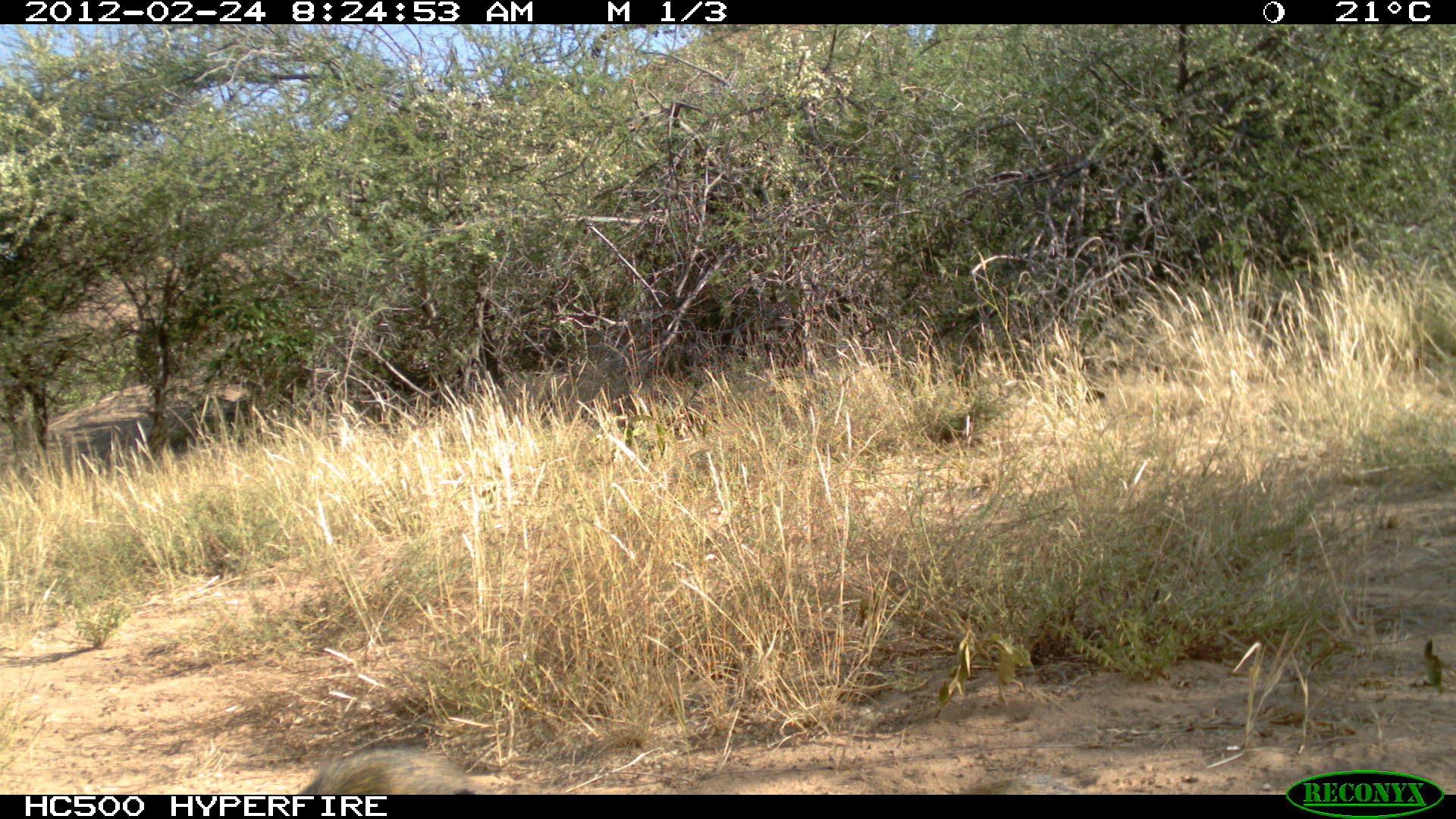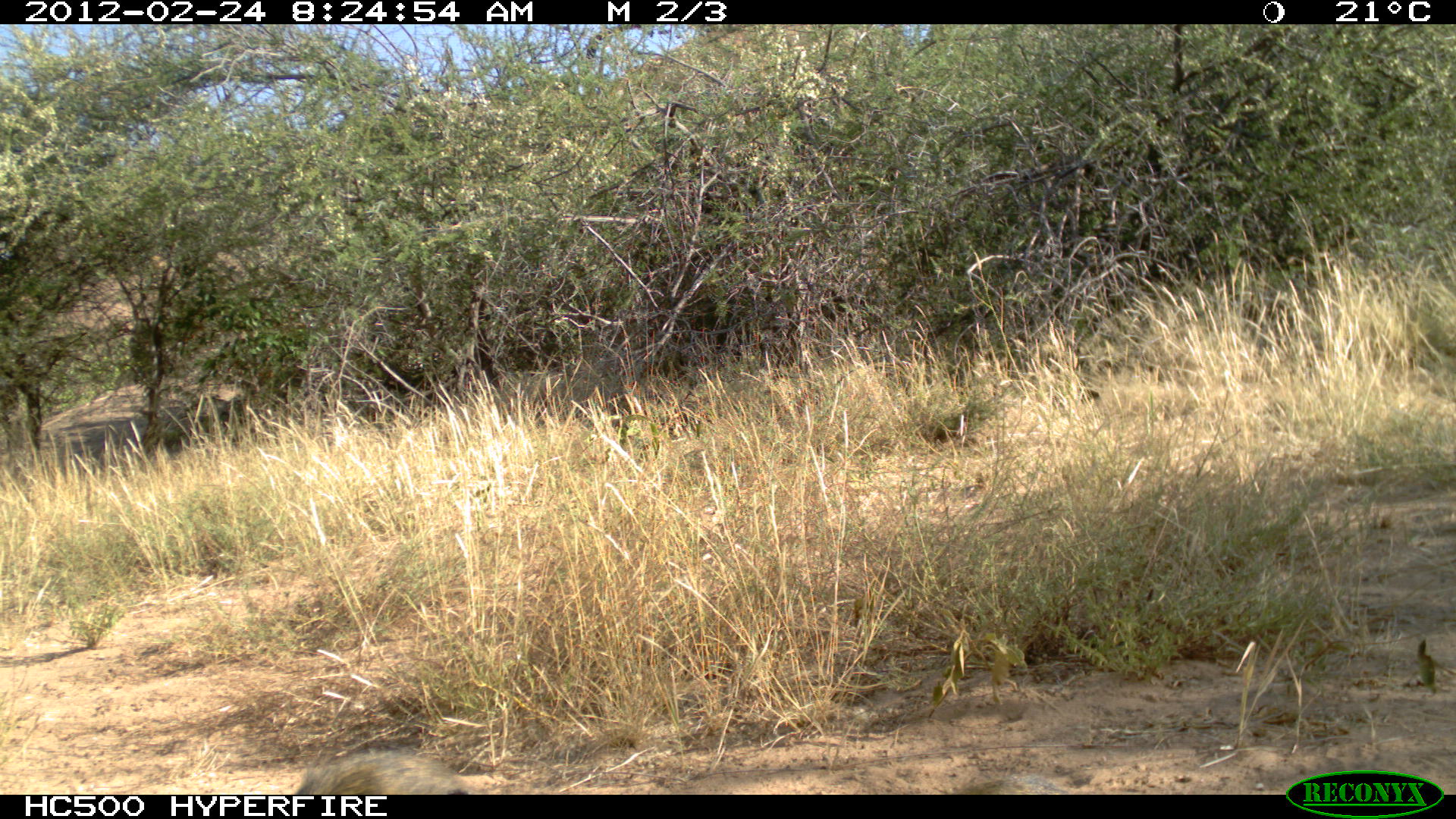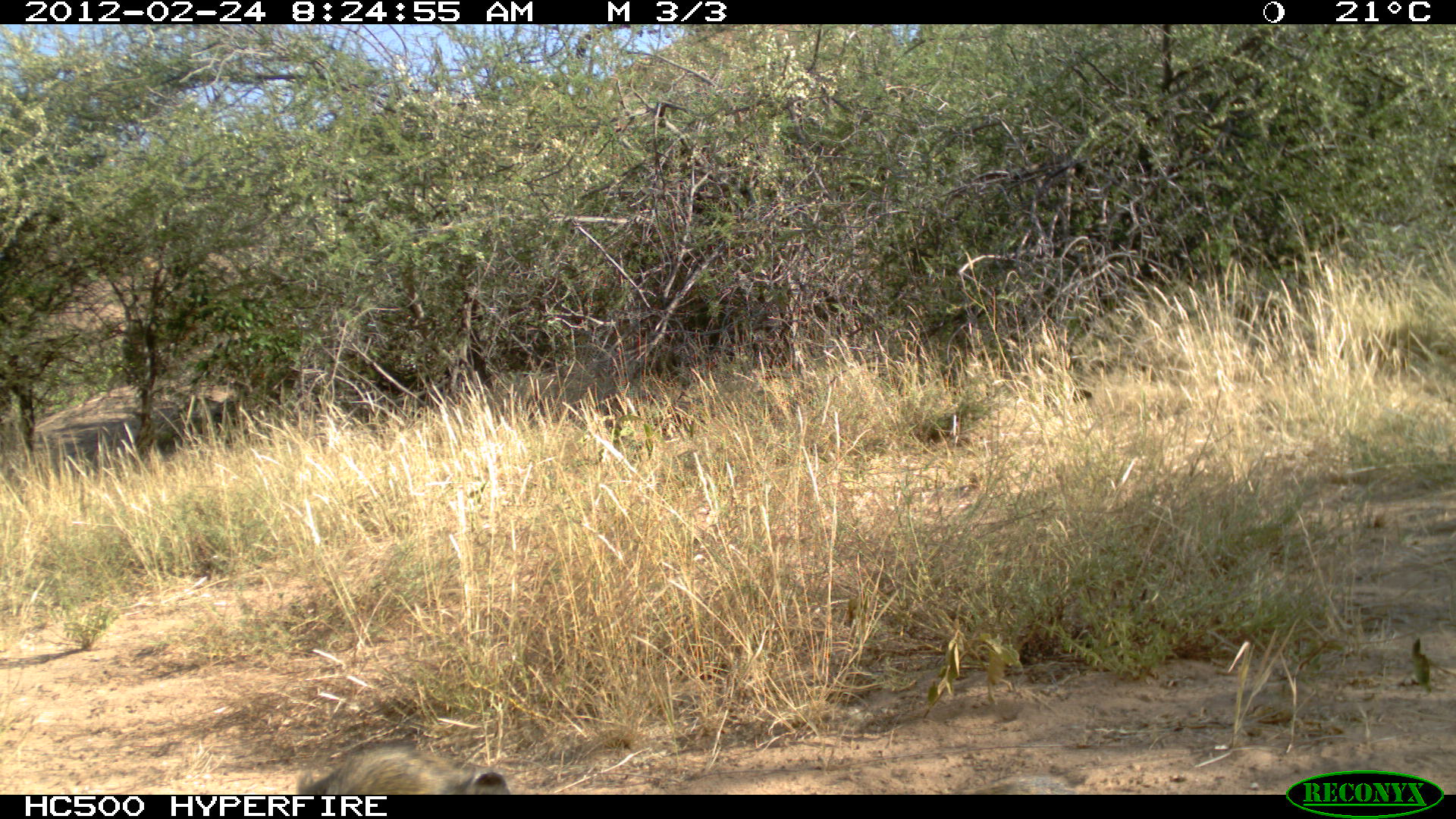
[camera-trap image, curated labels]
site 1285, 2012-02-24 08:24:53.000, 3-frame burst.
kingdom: Animalia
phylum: Chordata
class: Mammalia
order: Primates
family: Cercopithecidae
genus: Papio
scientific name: Papio anubis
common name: olive baboon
Papio anubis (olive baboon), count 1.